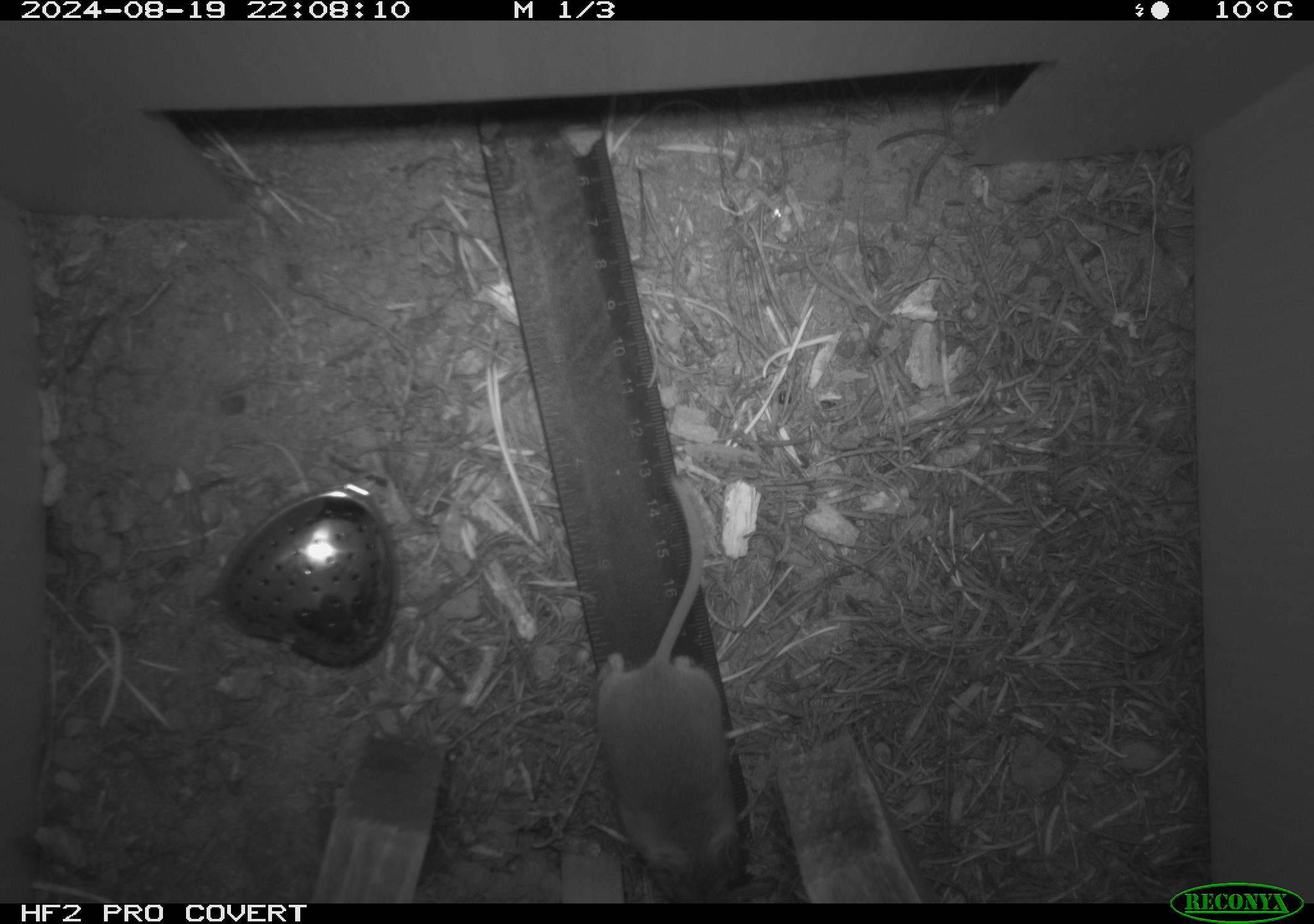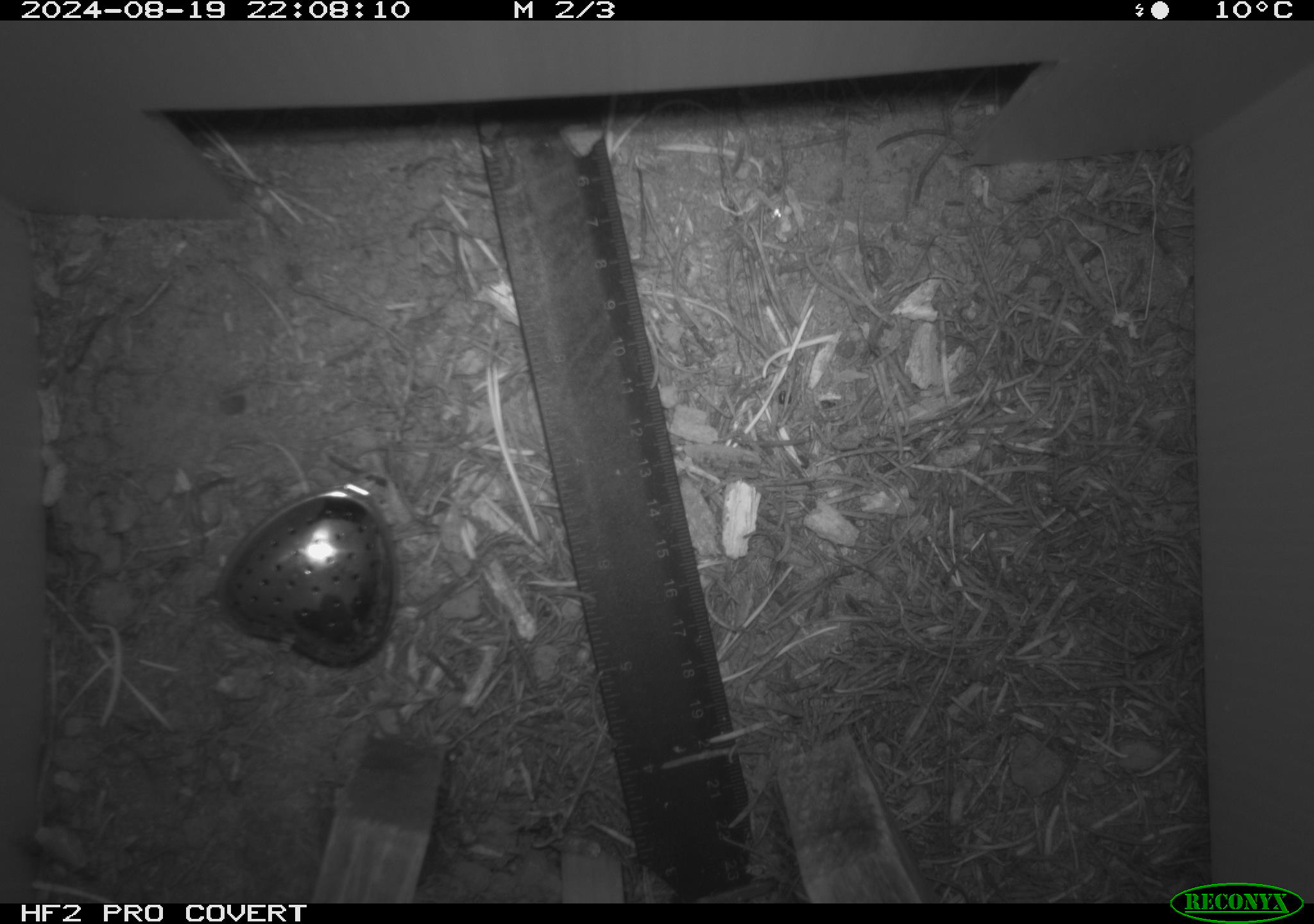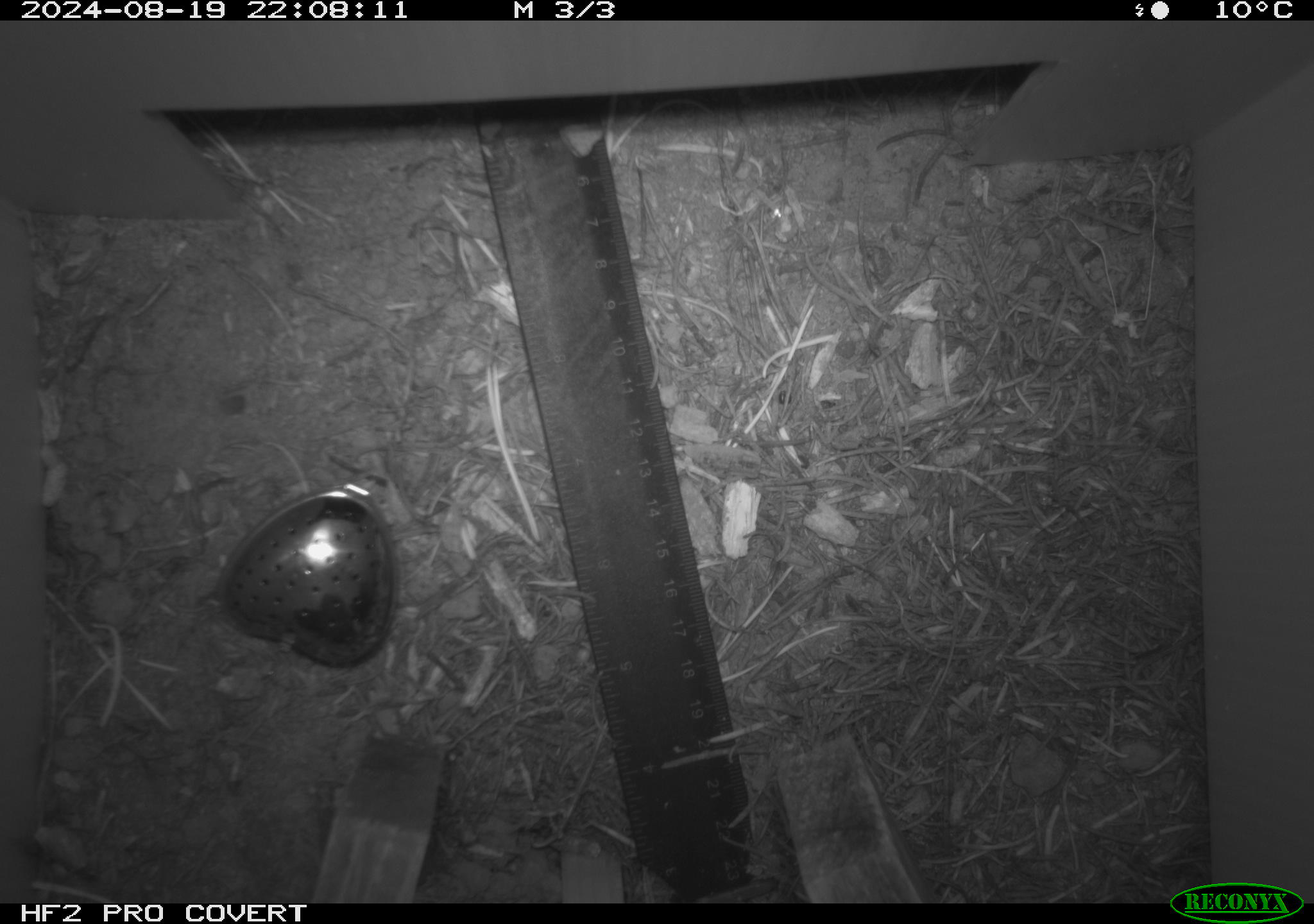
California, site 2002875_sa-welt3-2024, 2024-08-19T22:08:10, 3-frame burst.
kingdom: Animalia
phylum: Chordata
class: Mammalia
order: Rodentia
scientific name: Rodentia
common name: mouse species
Mouse species (Rodentia).